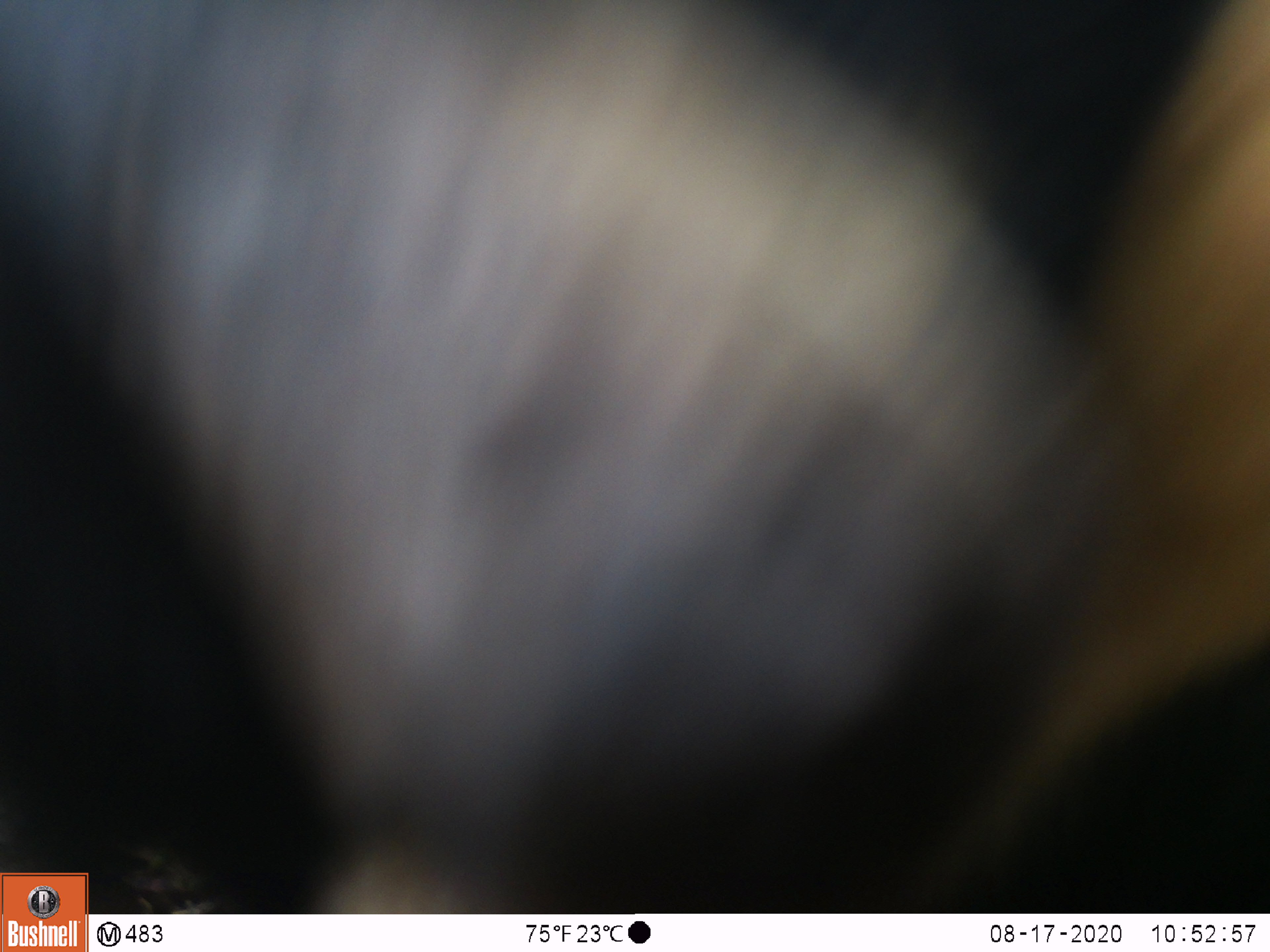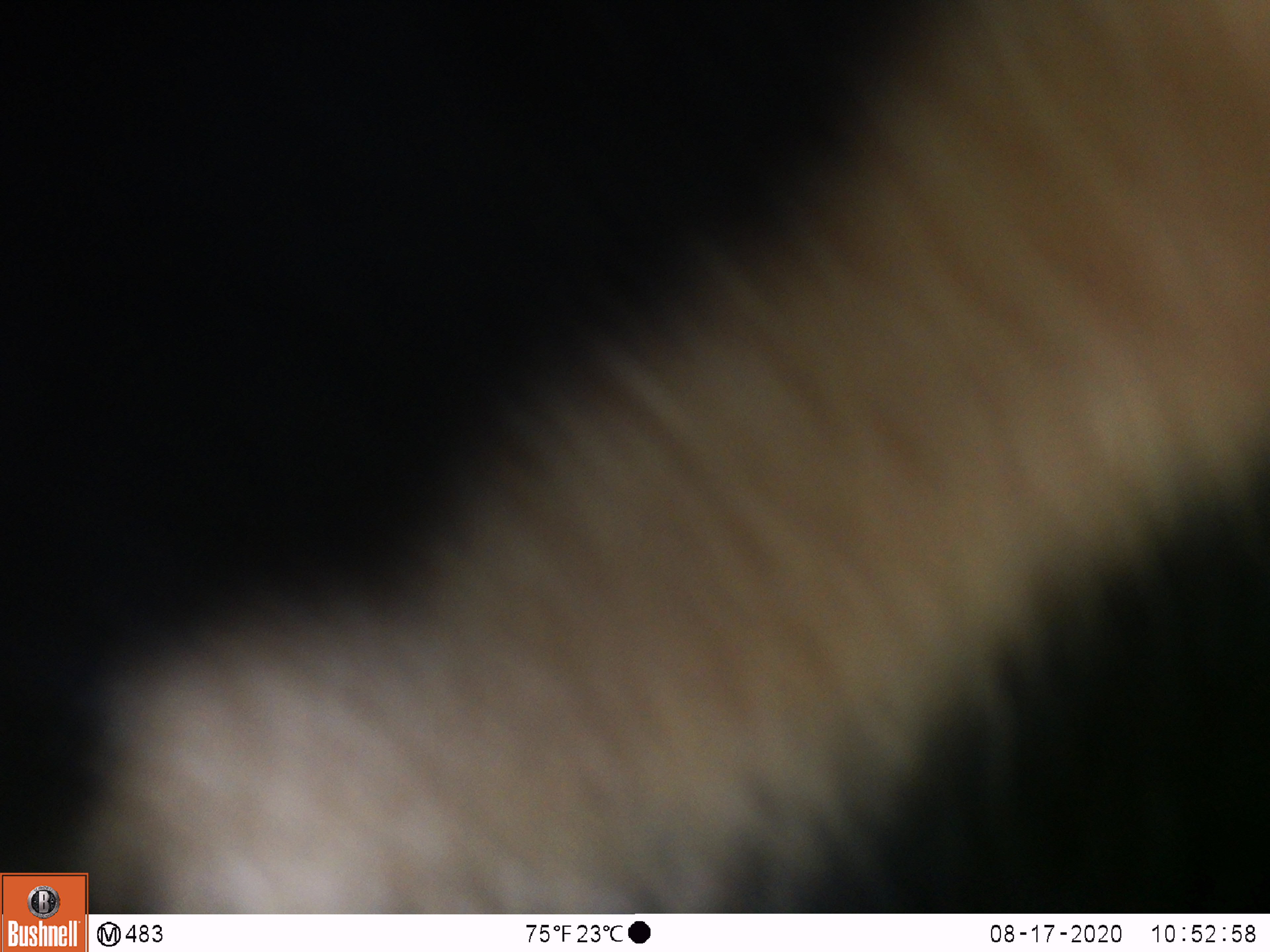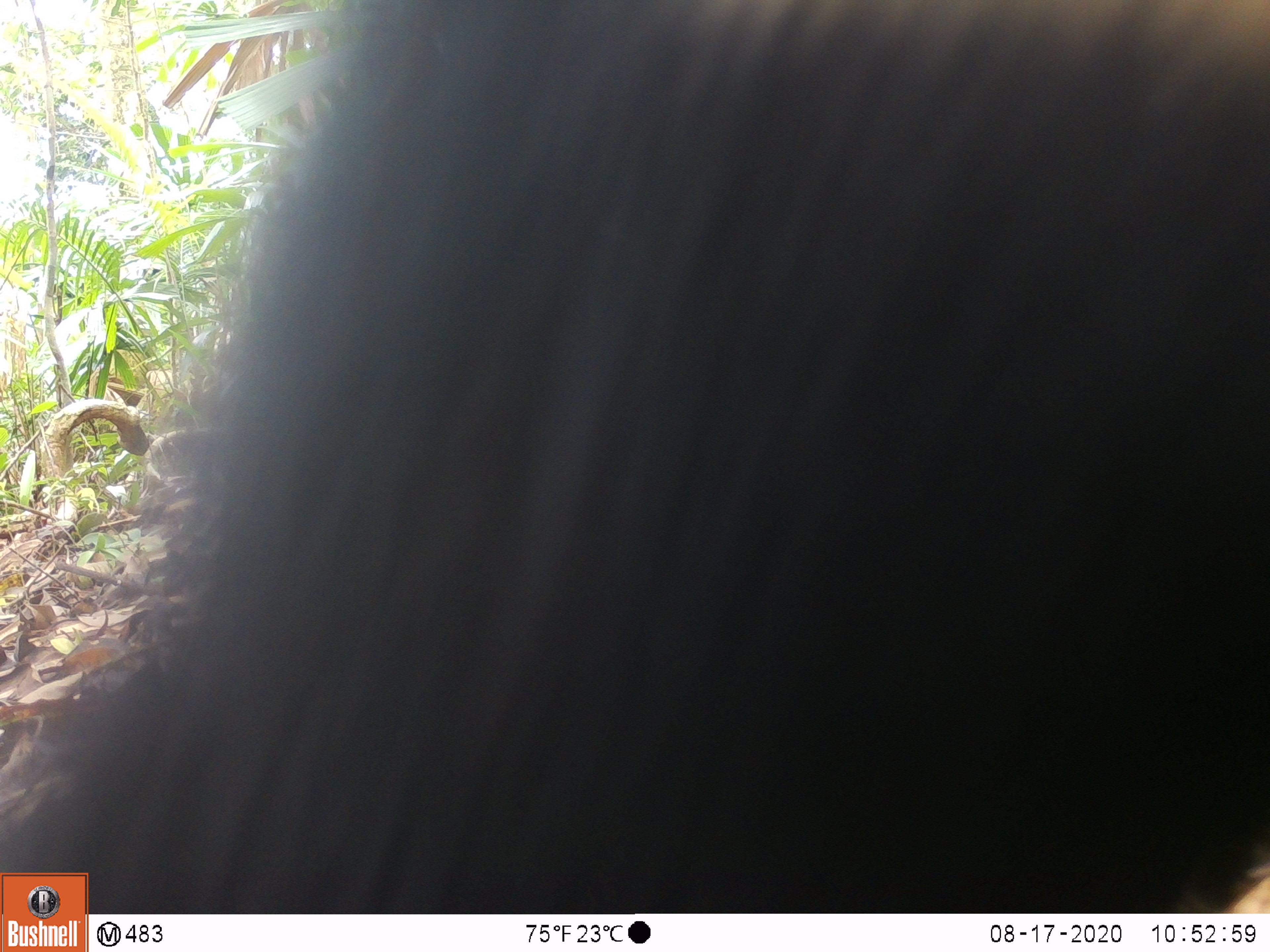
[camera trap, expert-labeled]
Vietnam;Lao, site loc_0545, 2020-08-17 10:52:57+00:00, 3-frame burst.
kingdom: Animalia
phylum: Chordata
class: Mammalia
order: Carnivora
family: Ursidae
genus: Ursus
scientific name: Ursus thibetanus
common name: asian black bear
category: asiatic black bear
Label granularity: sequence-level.